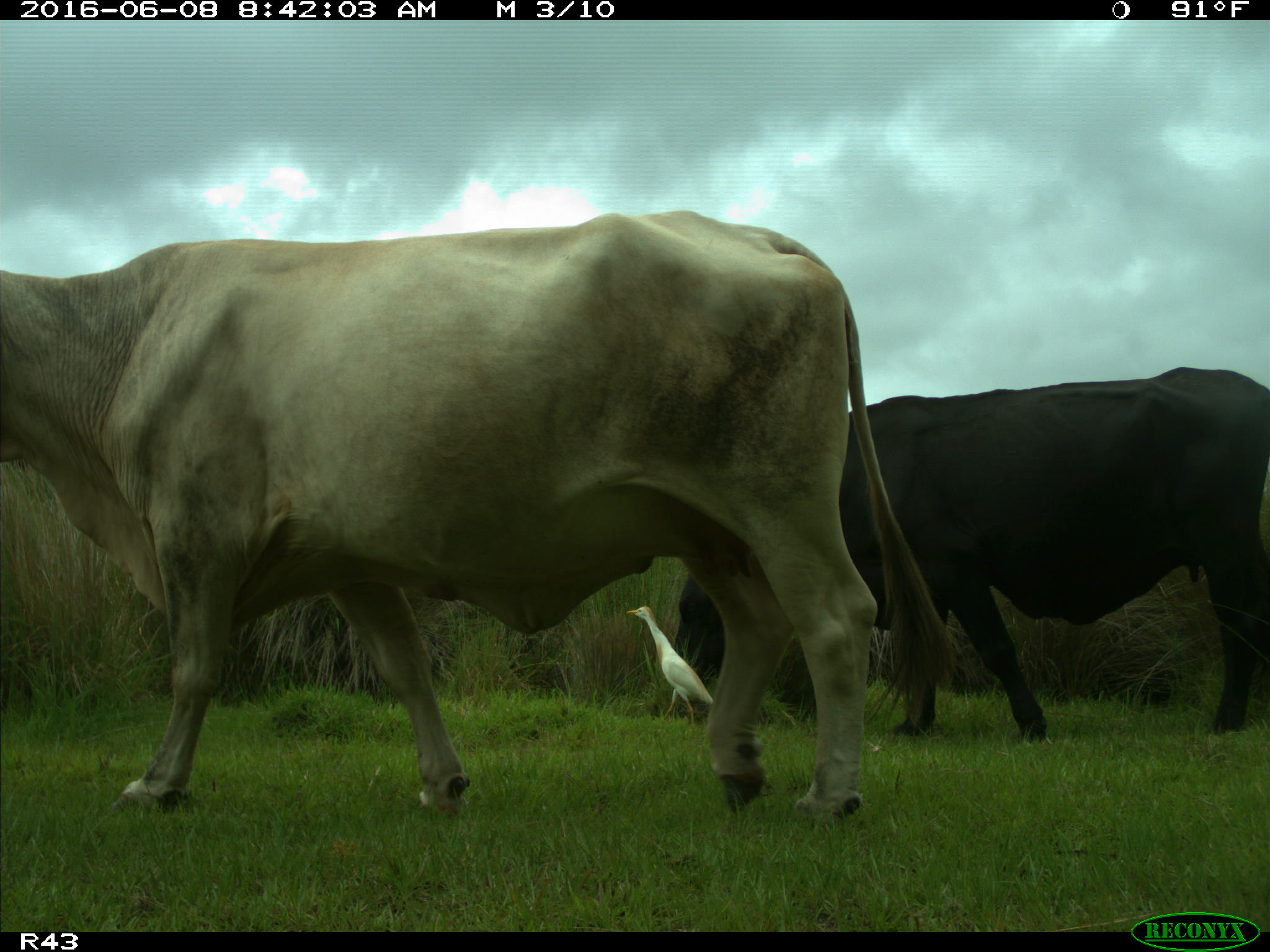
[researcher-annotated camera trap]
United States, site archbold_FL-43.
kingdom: Animalia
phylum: Chordata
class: Mammalia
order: Artiodactyla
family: Bovidae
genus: Bos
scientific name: Bos taurus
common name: domestic cow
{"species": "Bos taurus (domestic cow)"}